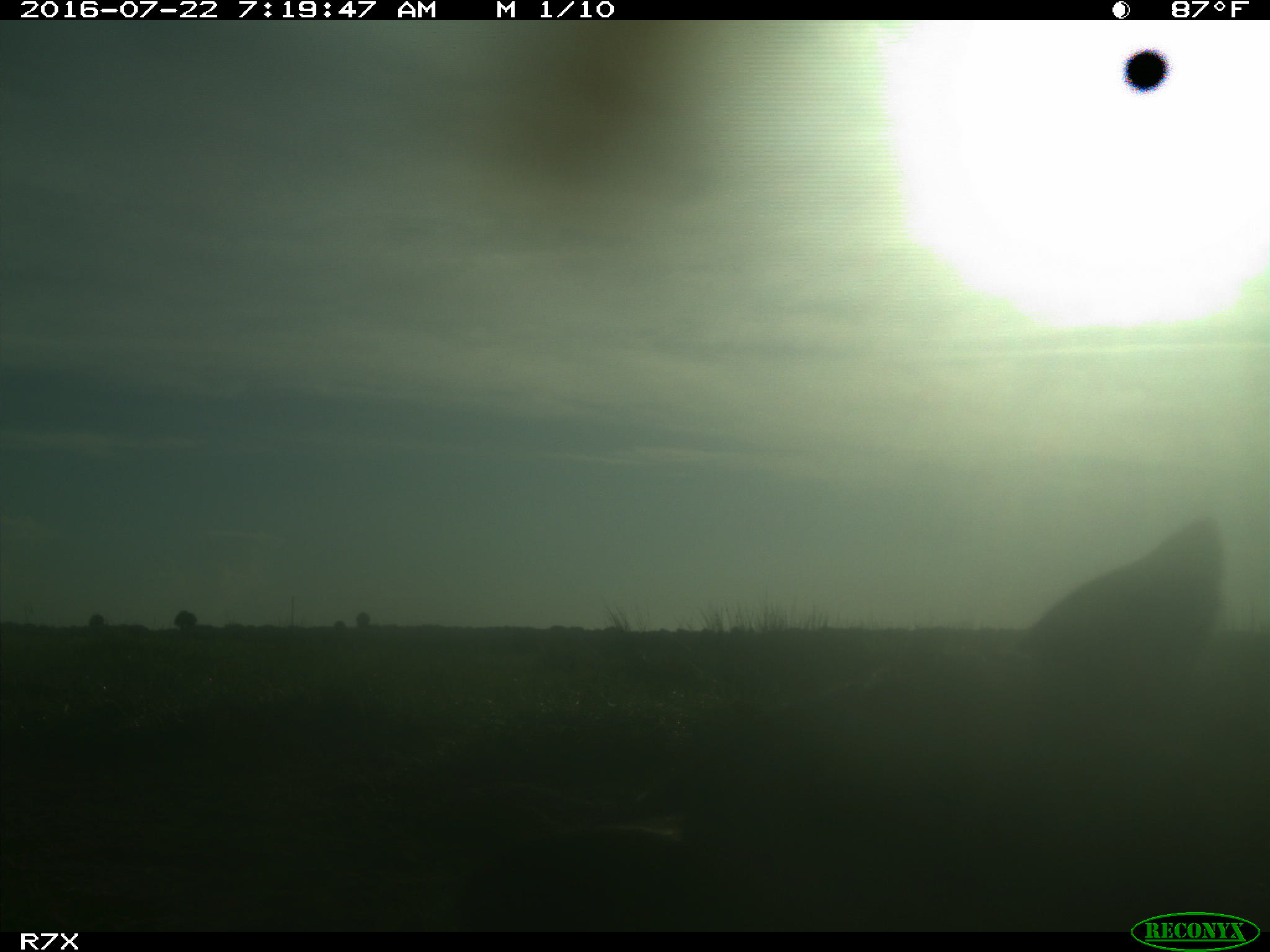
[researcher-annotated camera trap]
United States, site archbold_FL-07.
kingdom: Animalia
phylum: Chordata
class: Mammalia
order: Artiodactyla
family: Bovidae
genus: Bos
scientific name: Bos taurus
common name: domestic cow